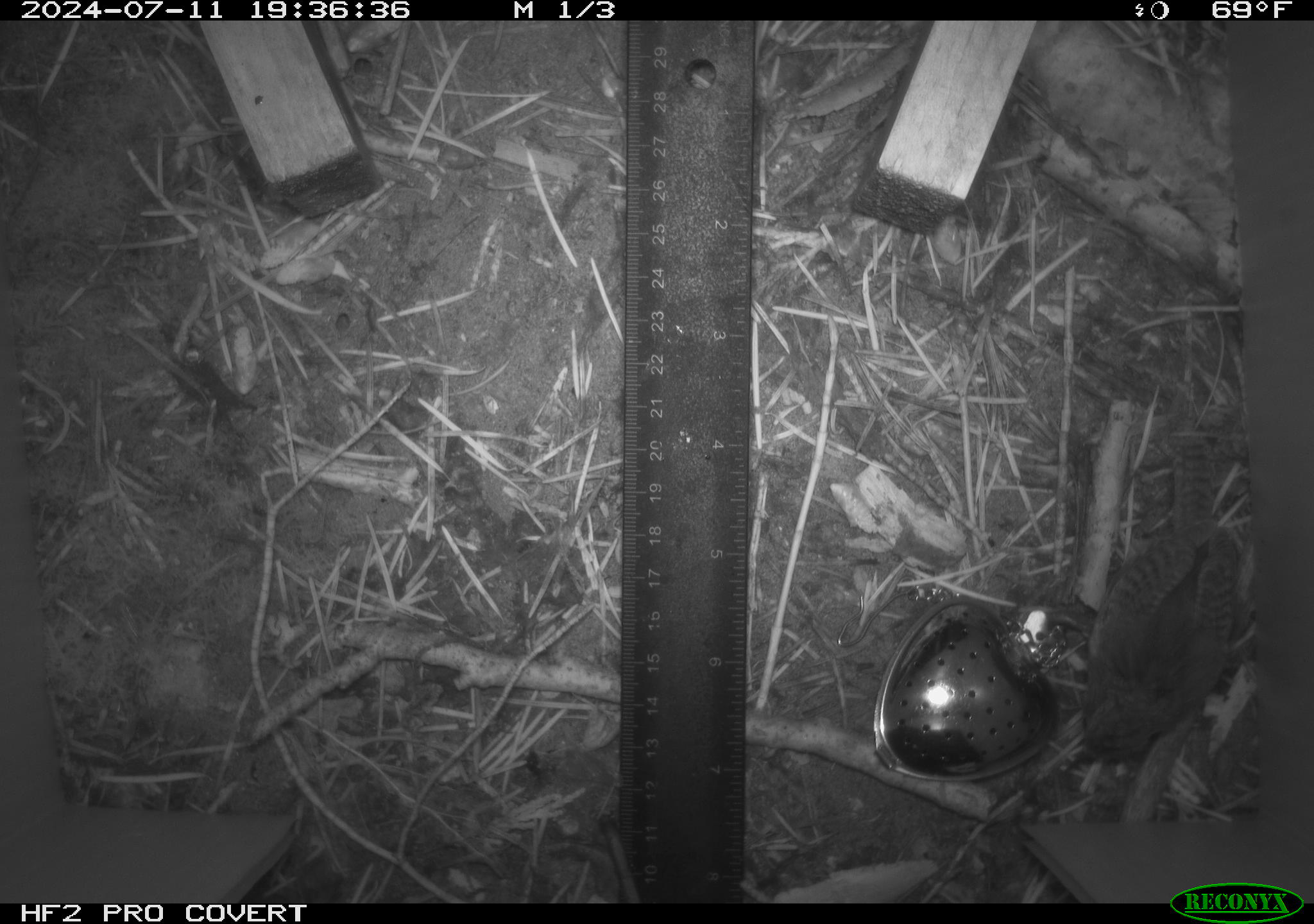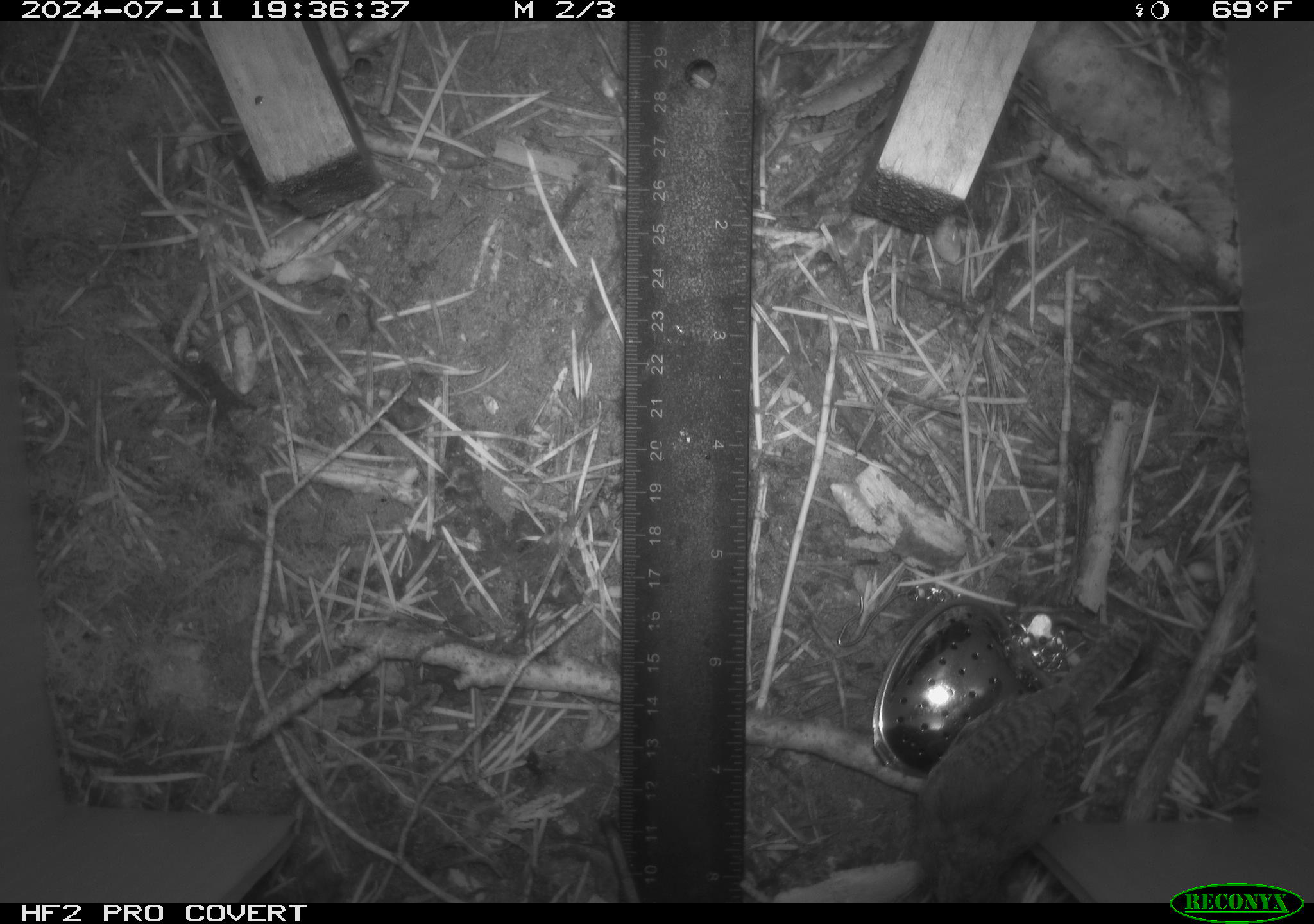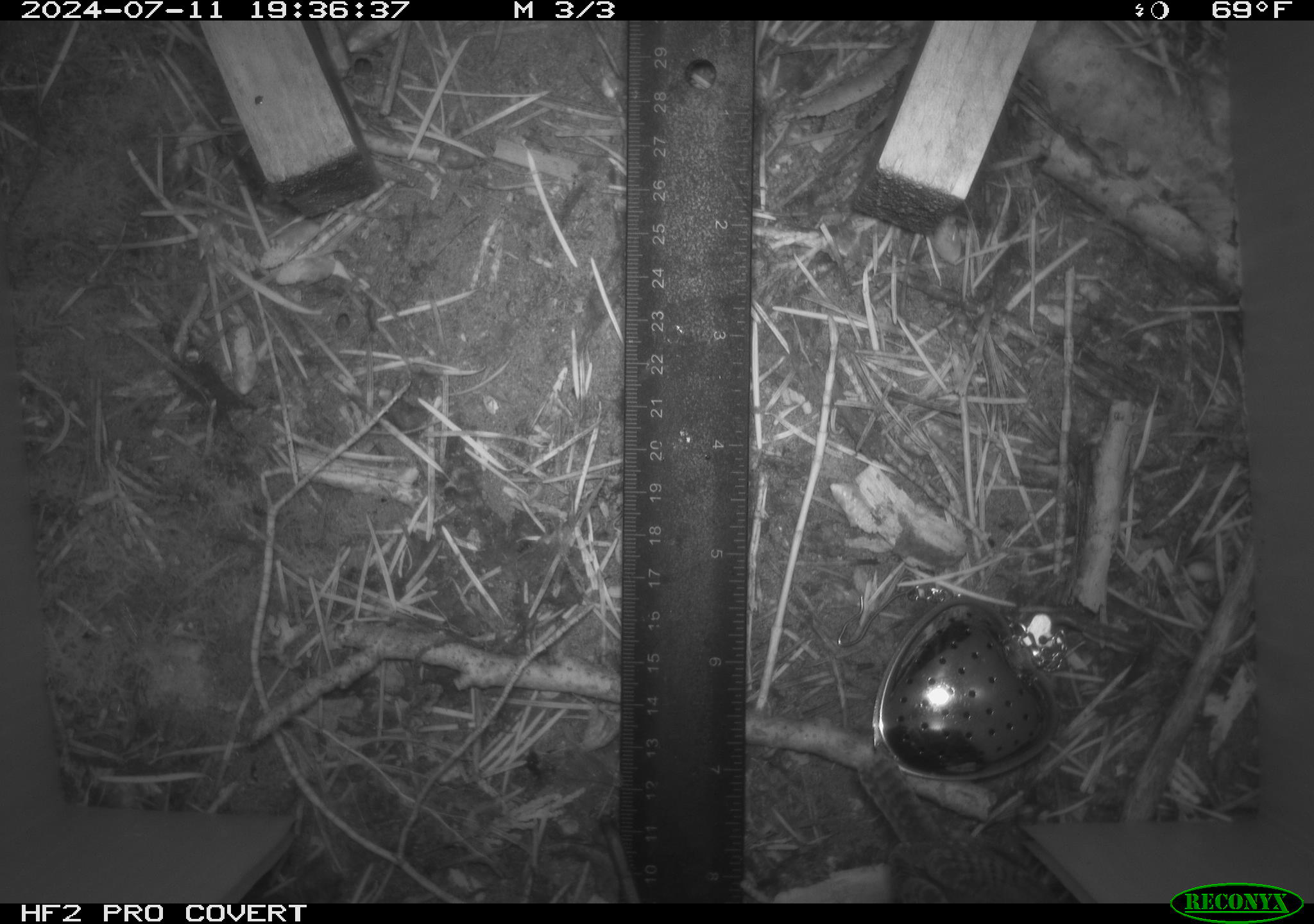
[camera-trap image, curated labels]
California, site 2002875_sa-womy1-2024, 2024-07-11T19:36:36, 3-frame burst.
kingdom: Animalia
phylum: Chordata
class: Aves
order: Passeriformes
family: Troglodytidae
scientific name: Troglodytidae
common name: wren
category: troglodytidae family